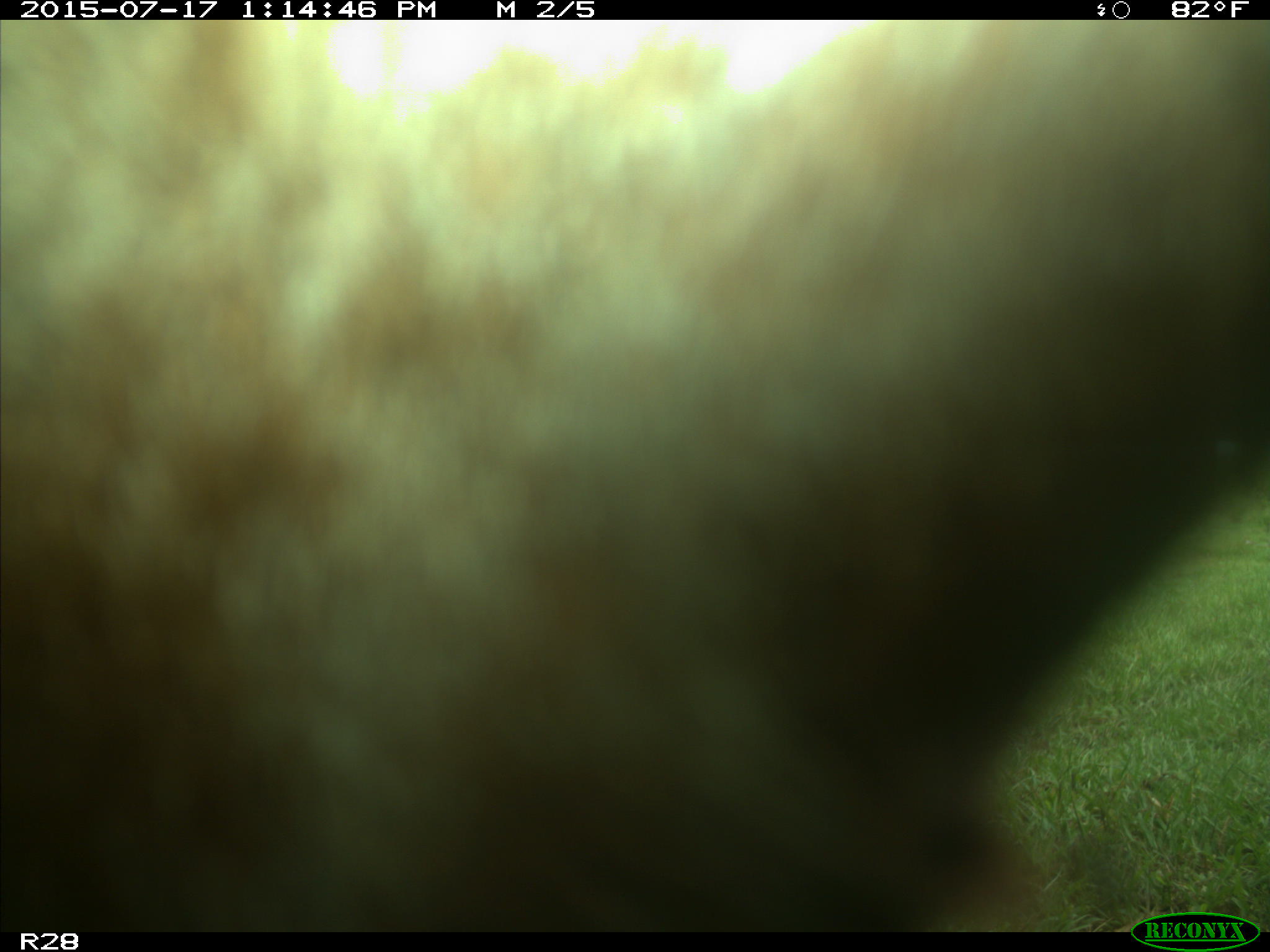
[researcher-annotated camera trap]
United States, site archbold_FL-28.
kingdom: Animalia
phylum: Chordata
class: Mammalia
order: Artiodactyla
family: Bovidae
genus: Bos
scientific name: Bos taurus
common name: domestic cow